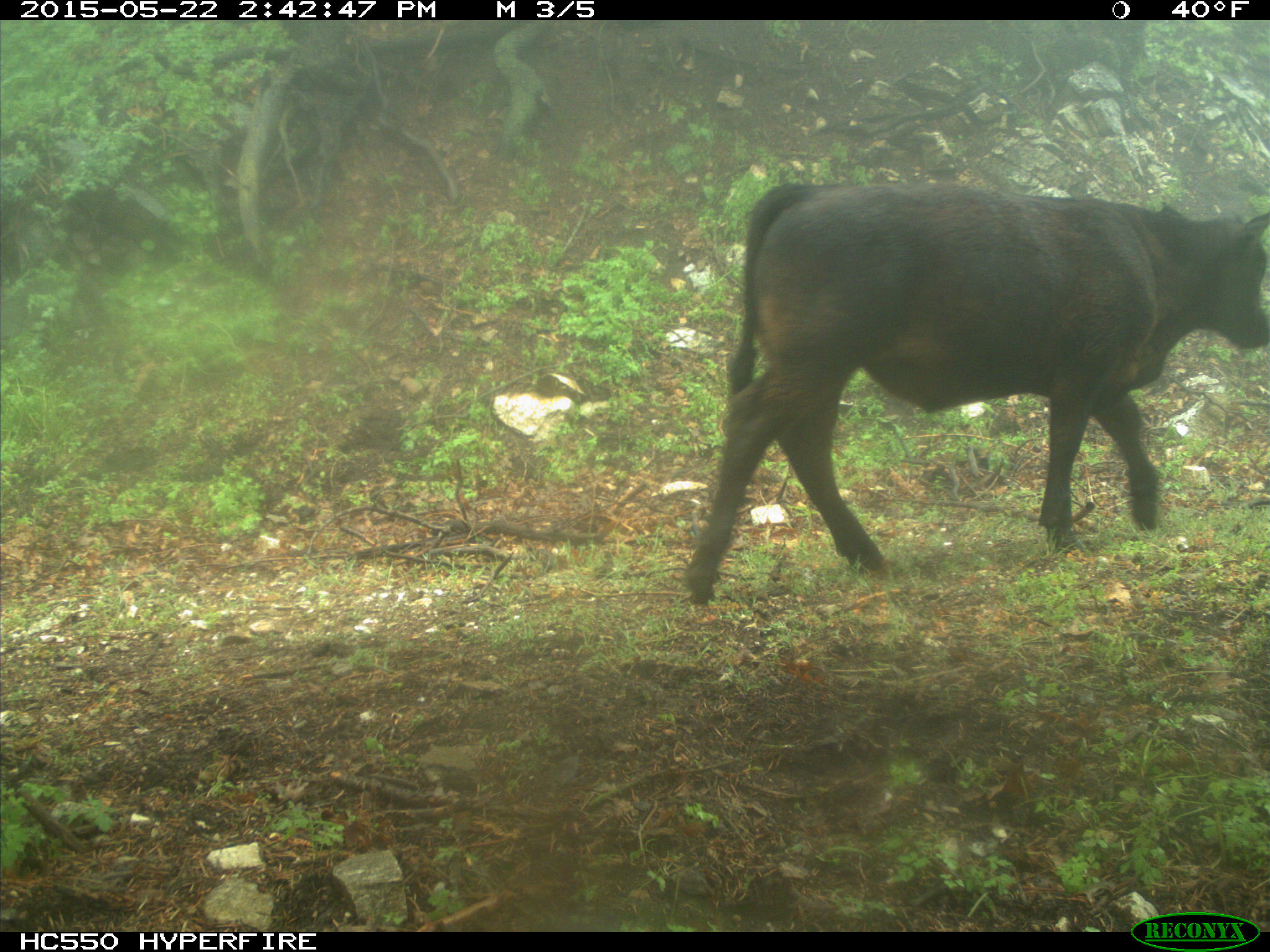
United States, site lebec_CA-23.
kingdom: Animalia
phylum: Chordata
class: Mammalia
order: Artiodactyla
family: Bovidae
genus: Bos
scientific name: Bos taurus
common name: domestic cow